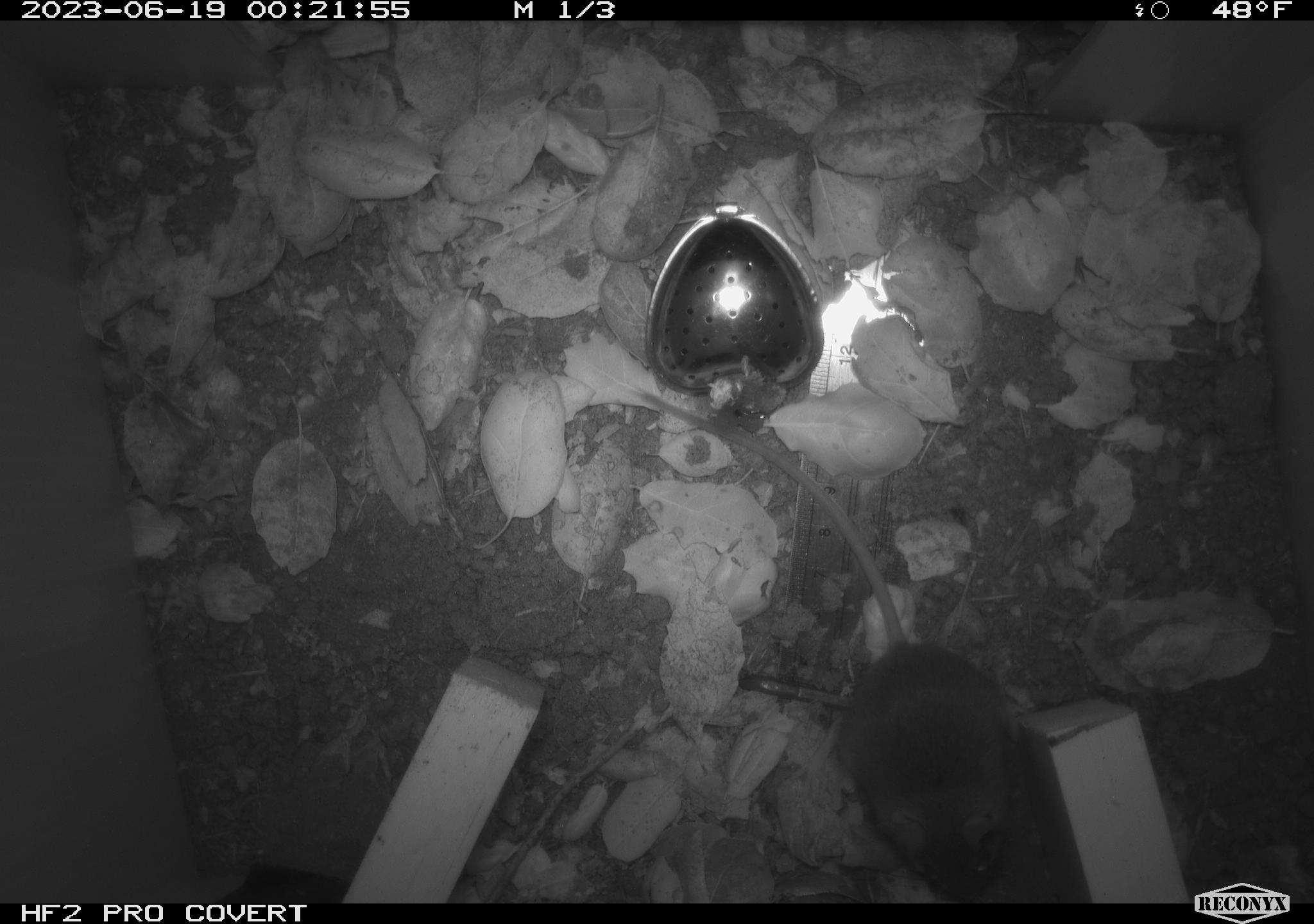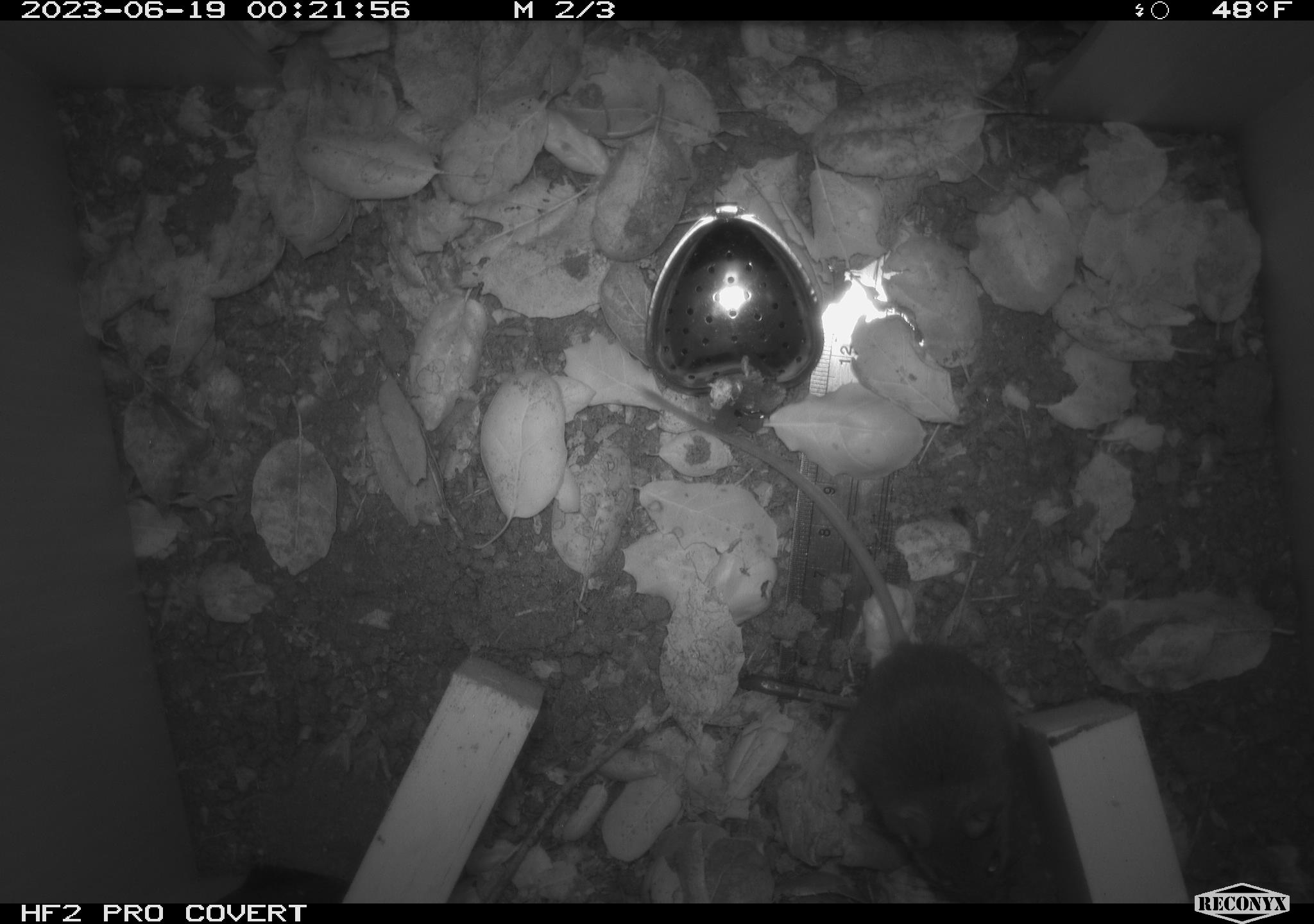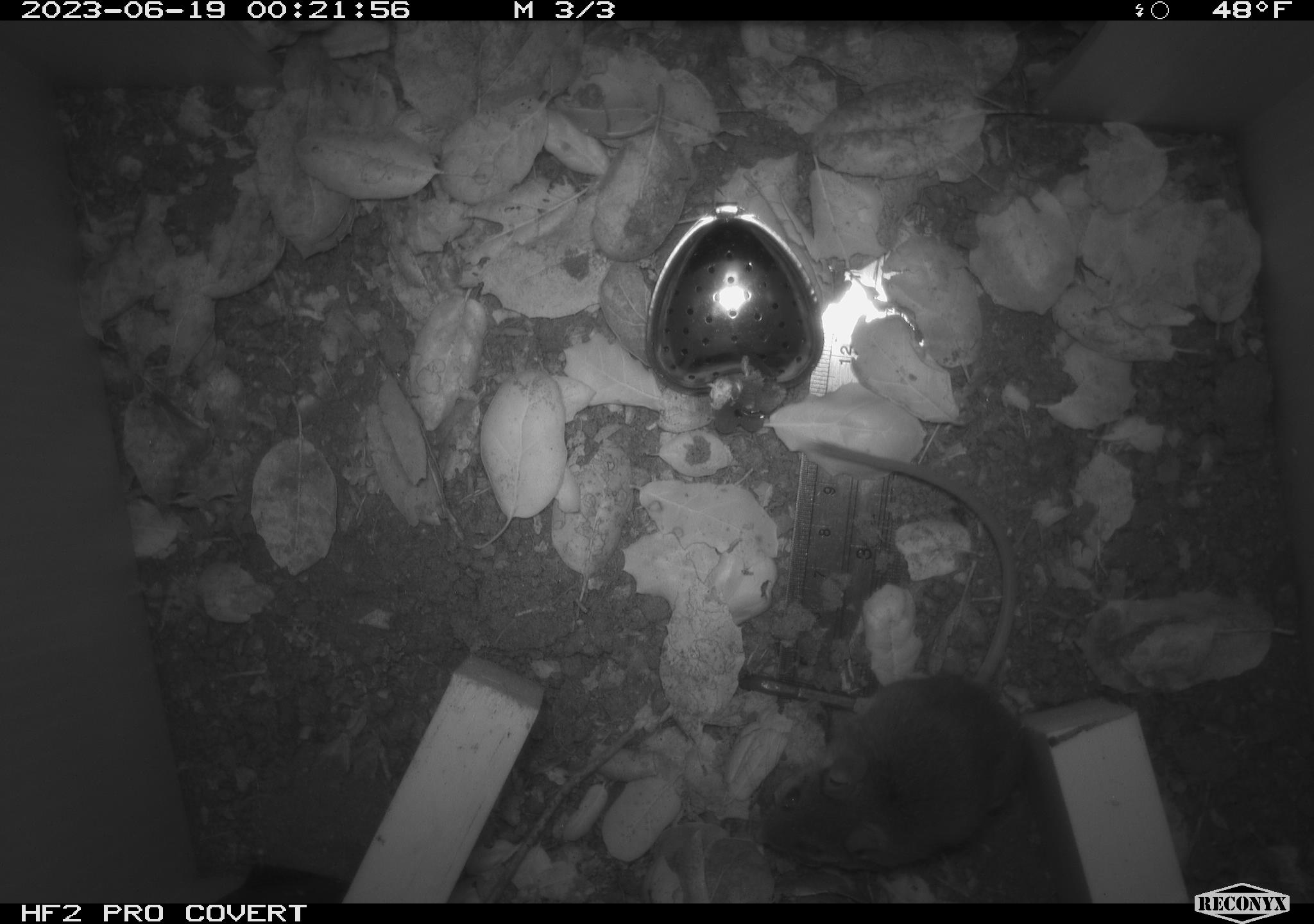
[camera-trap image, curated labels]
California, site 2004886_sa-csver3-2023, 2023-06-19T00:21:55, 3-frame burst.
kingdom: Animalia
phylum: Chordata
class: Mammalia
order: Rodentia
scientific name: Rodentia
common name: mouse species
Mouse species (Rodentia).